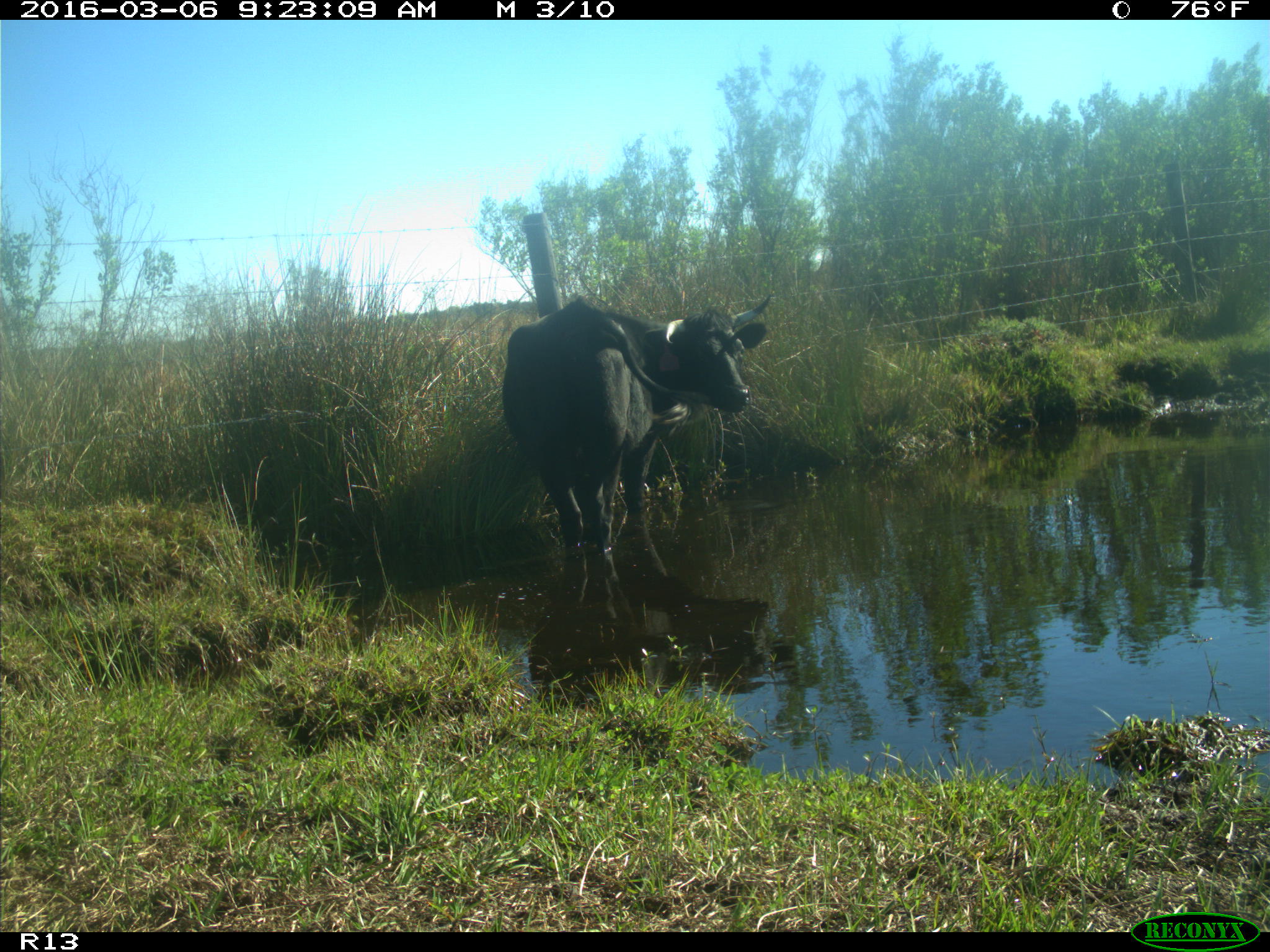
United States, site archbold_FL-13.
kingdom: Animalia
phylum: Chordata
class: Mammalia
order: Artiodactyla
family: Bovidae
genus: Bos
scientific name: Bos taurus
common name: domestic cow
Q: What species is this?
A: Bos taurus (domestic cow).